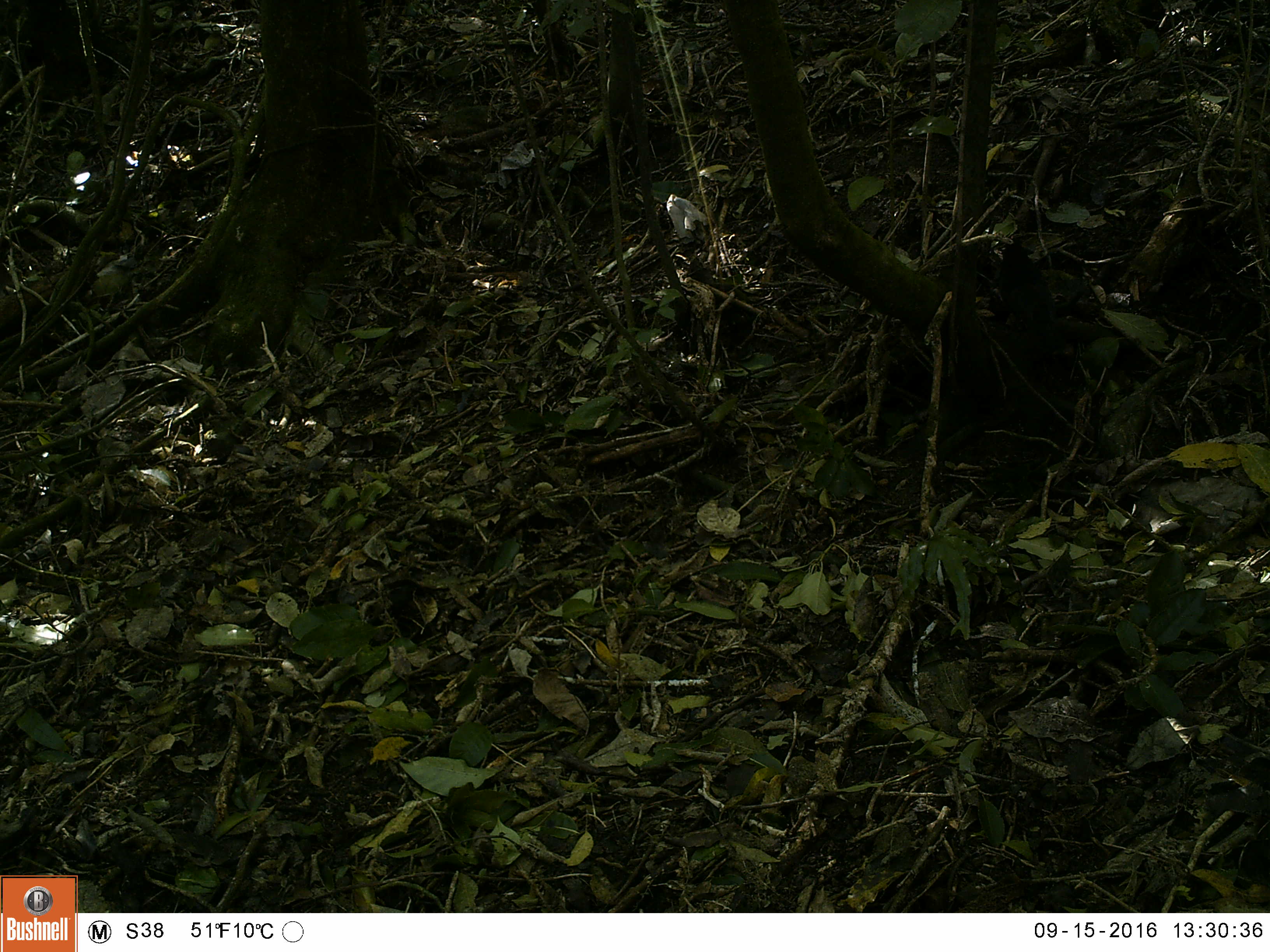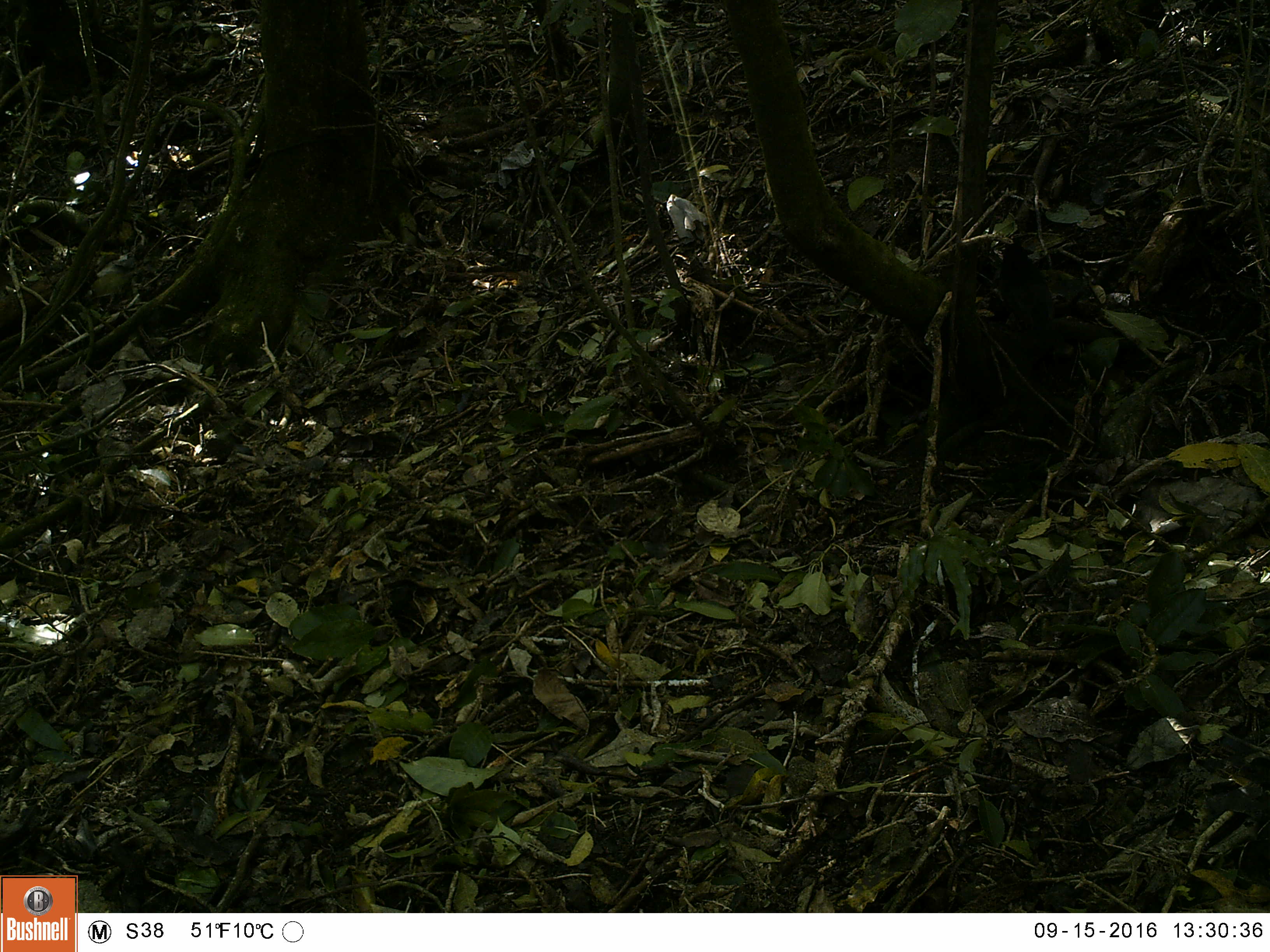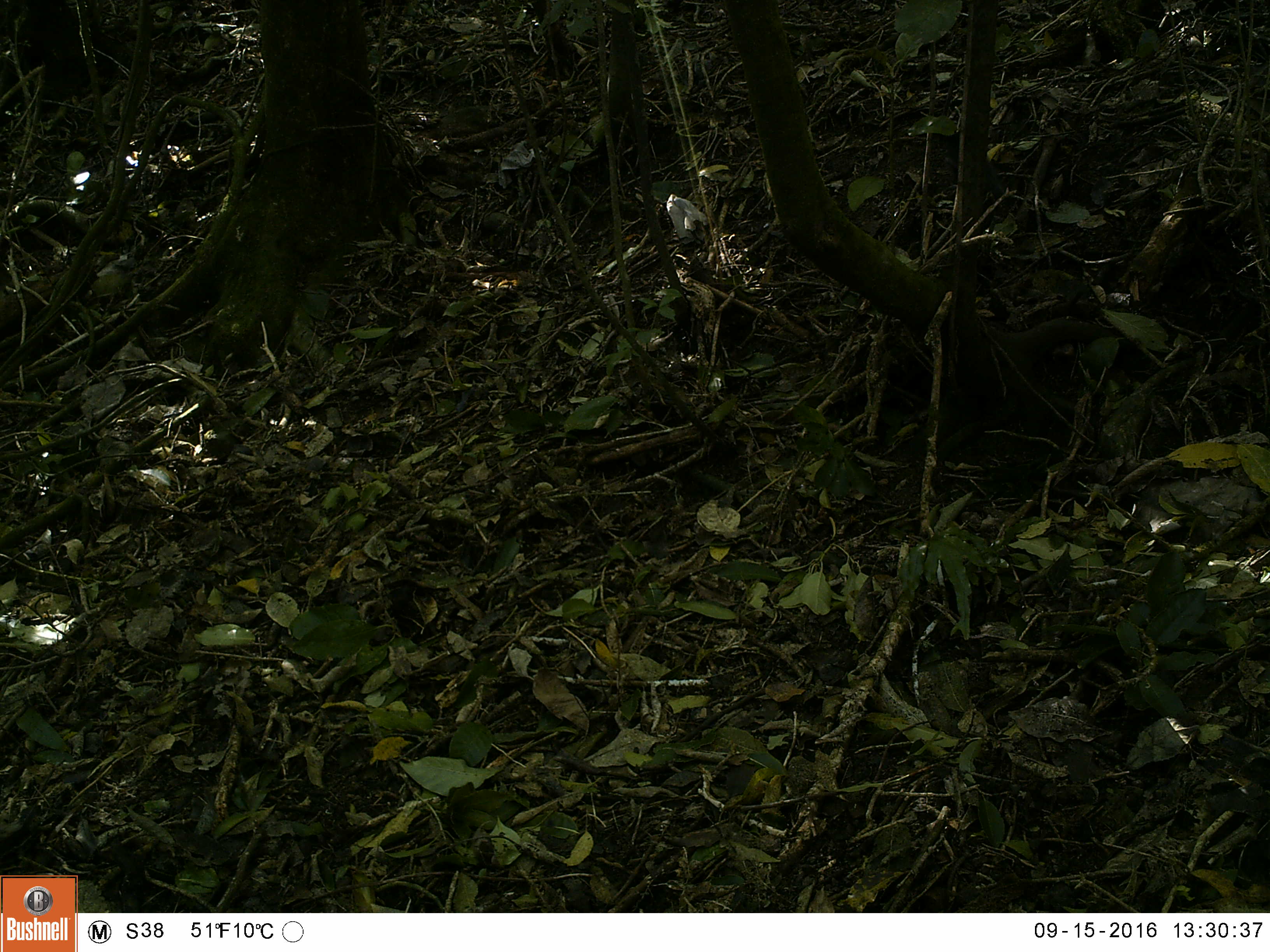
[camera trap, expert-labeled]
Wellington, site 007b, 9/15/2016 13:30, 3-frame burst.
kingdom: Animalia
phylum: Chordata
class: Aves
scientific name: Aves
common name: bird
Bird (Aves).